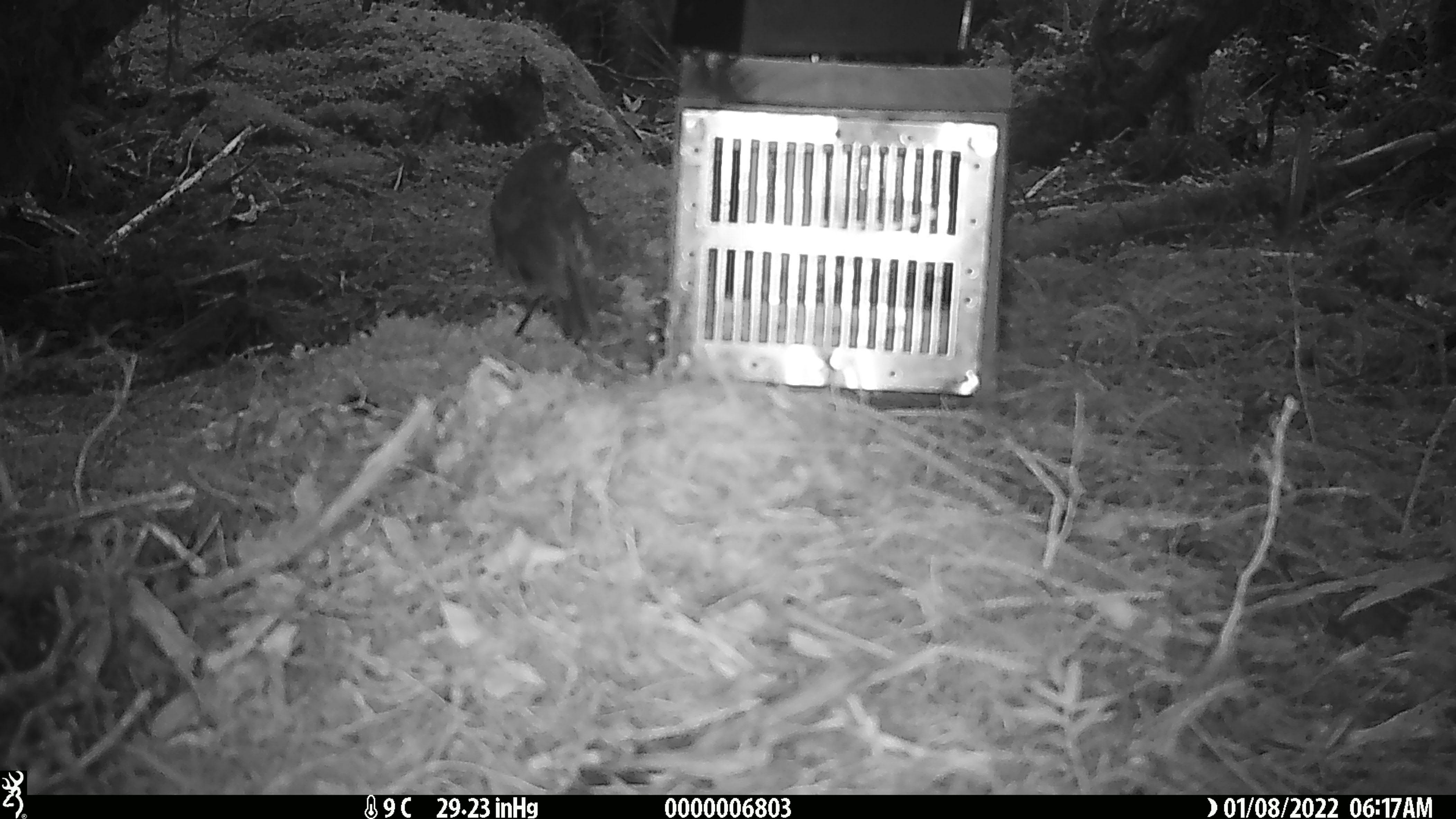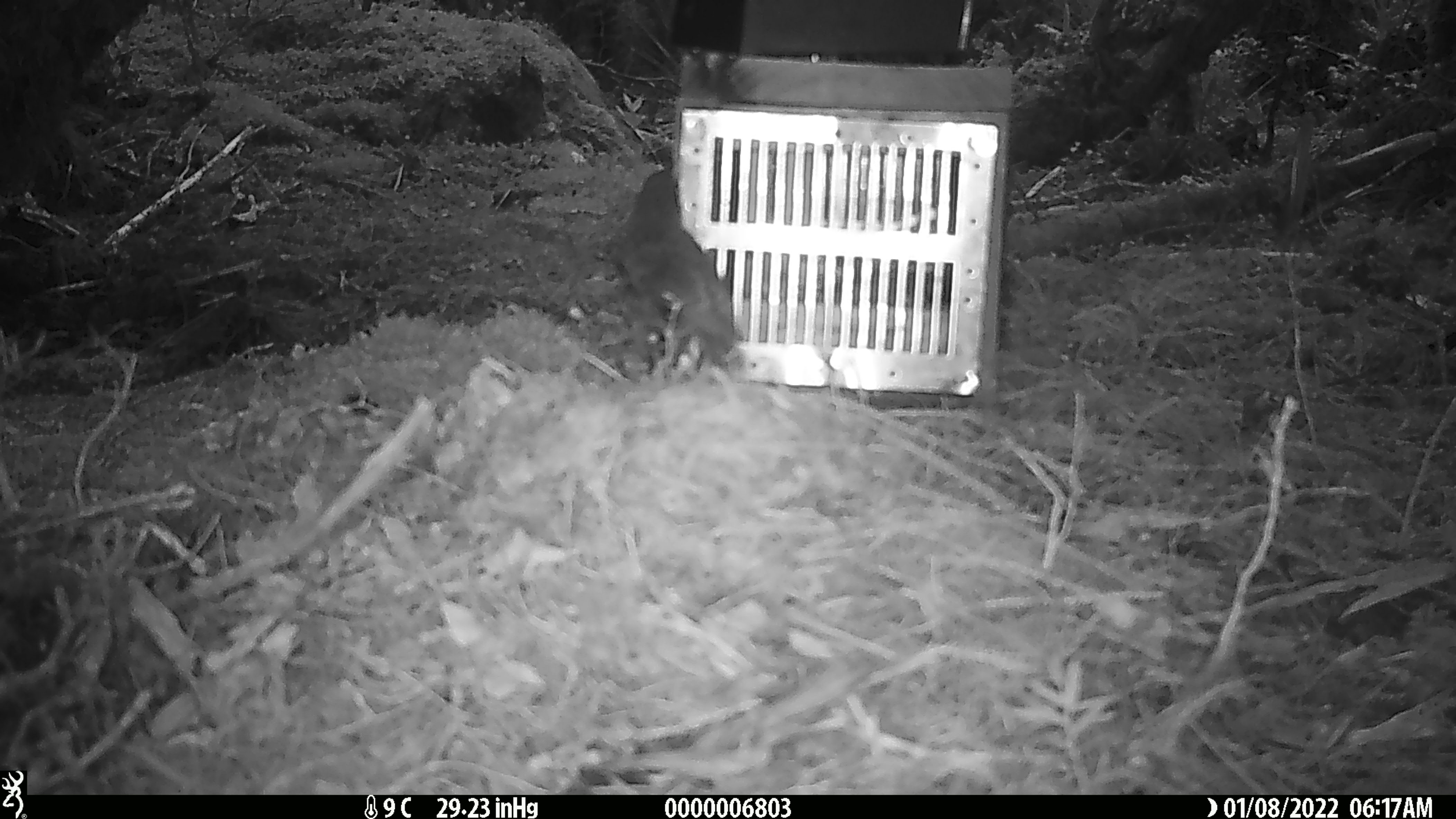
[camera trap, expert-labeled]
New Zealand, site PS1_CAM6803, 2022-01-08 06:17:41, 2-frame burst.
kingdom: Animalia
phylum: Chordata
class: Aves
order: Passeriformes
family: Petroicidae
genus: Petroica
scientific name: Petroica australis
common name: new zealand robin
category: robin